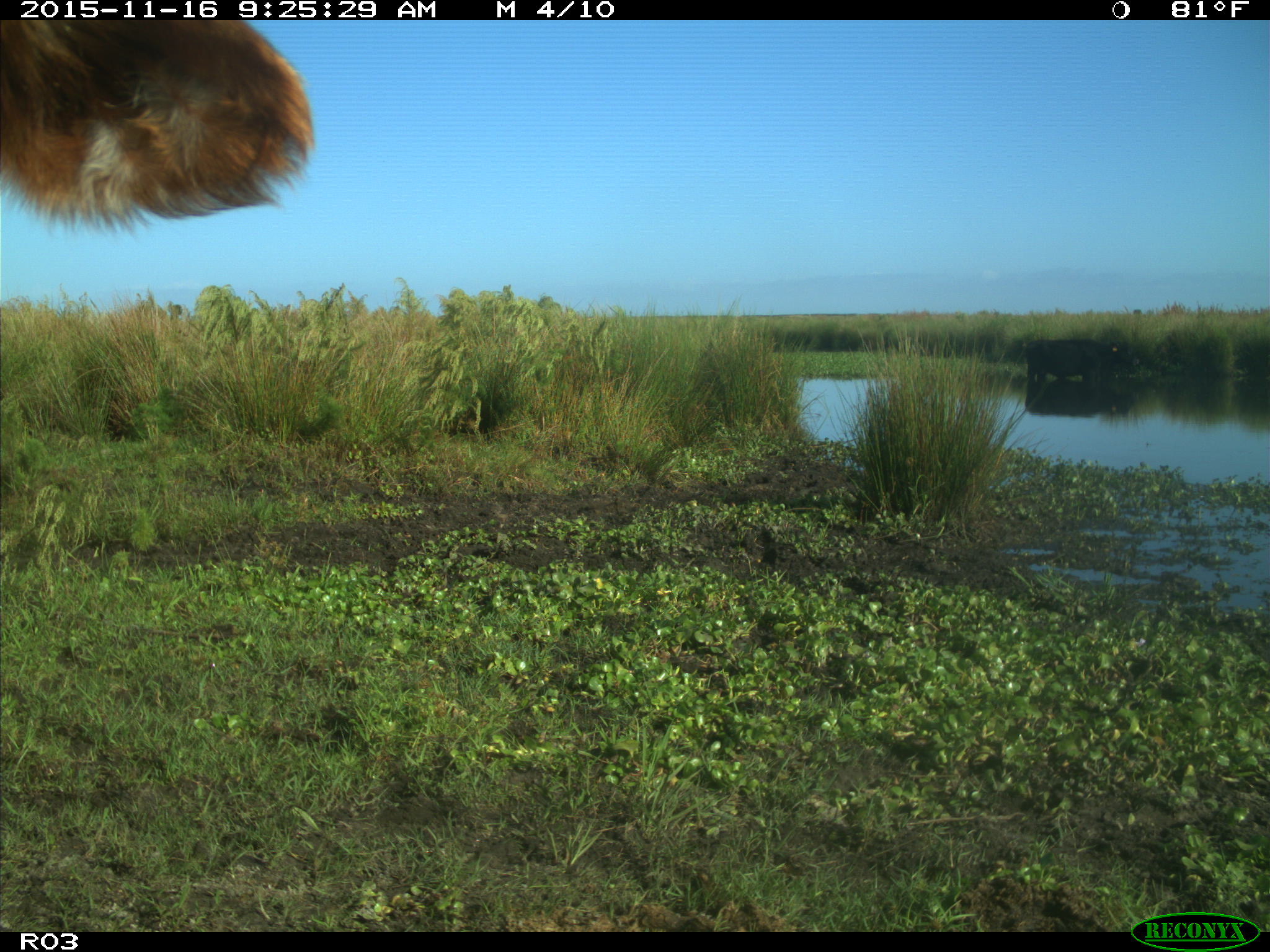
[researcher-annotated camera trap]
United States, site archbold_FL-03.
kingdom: Animalia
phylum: Chordata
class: Mammalia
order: Artiodactyla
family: Bovidae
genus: Bos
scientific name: Bos taurus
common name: domestic cow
Bos taurus (domestic cow).